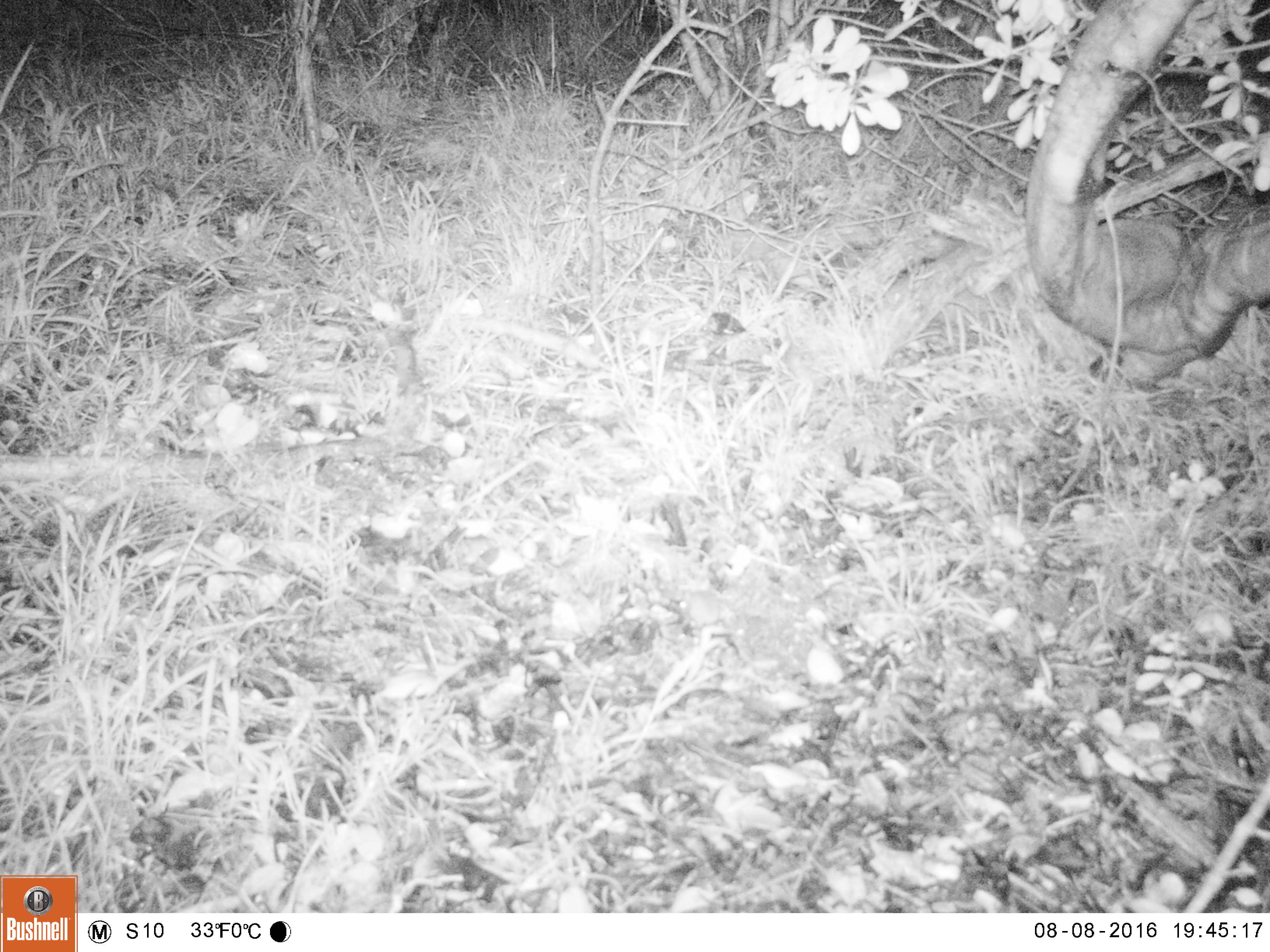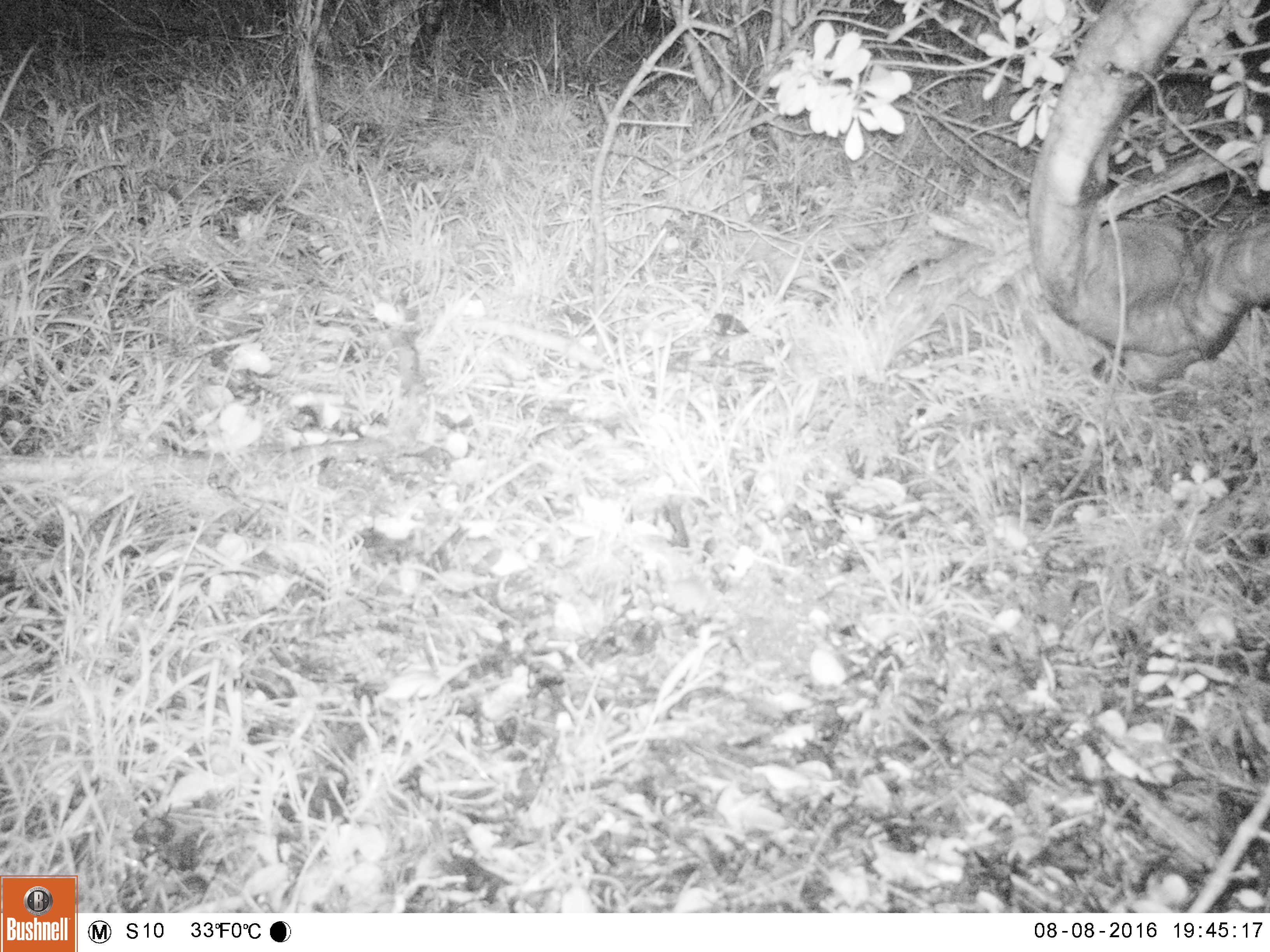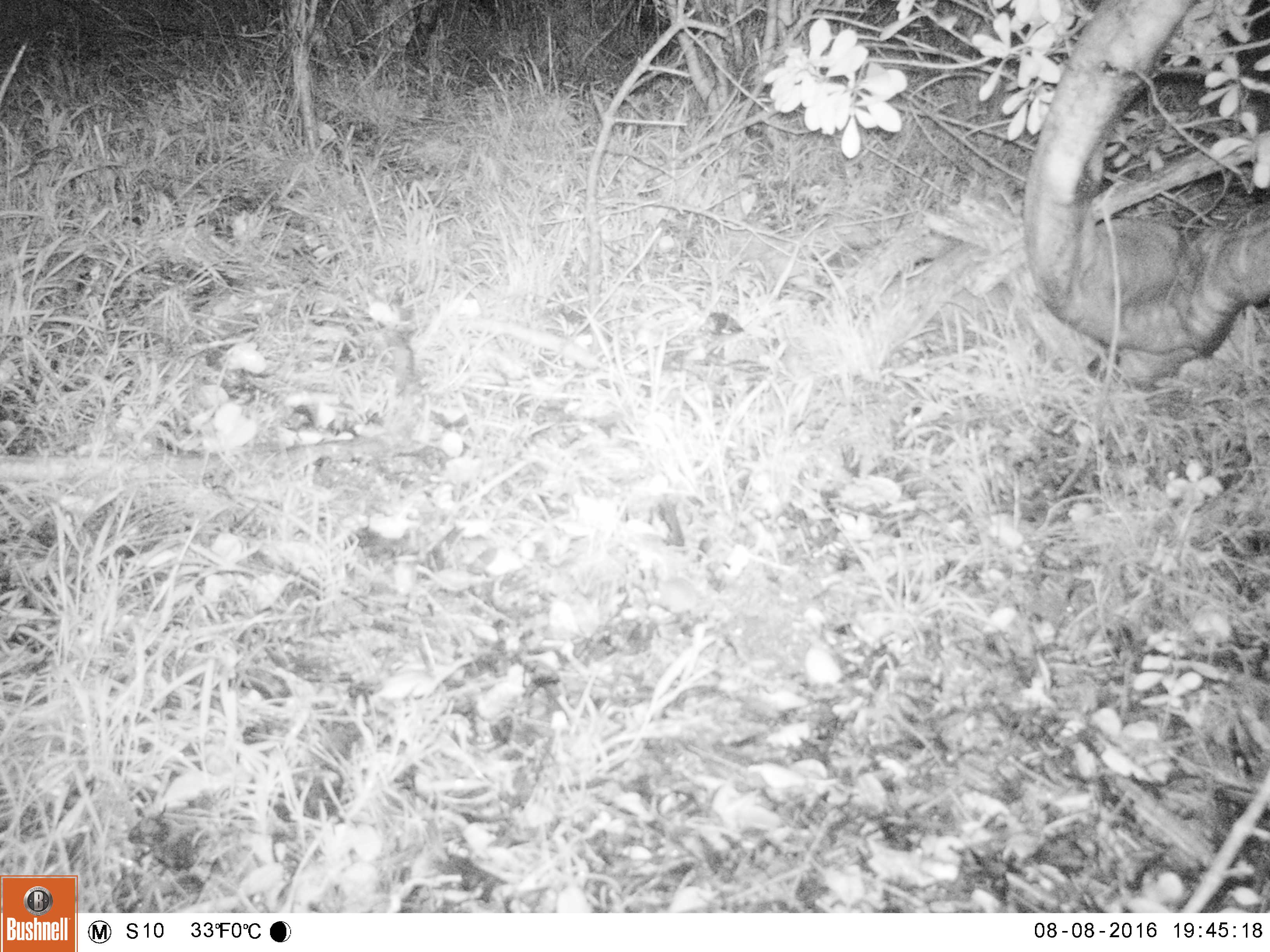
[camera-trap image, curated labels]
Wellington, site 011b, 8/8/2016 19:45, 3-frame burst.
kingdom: Animalia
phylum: Chordata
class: Mammalia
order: Rodentia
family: Muridae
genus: Mus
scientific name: Mus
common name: mouse